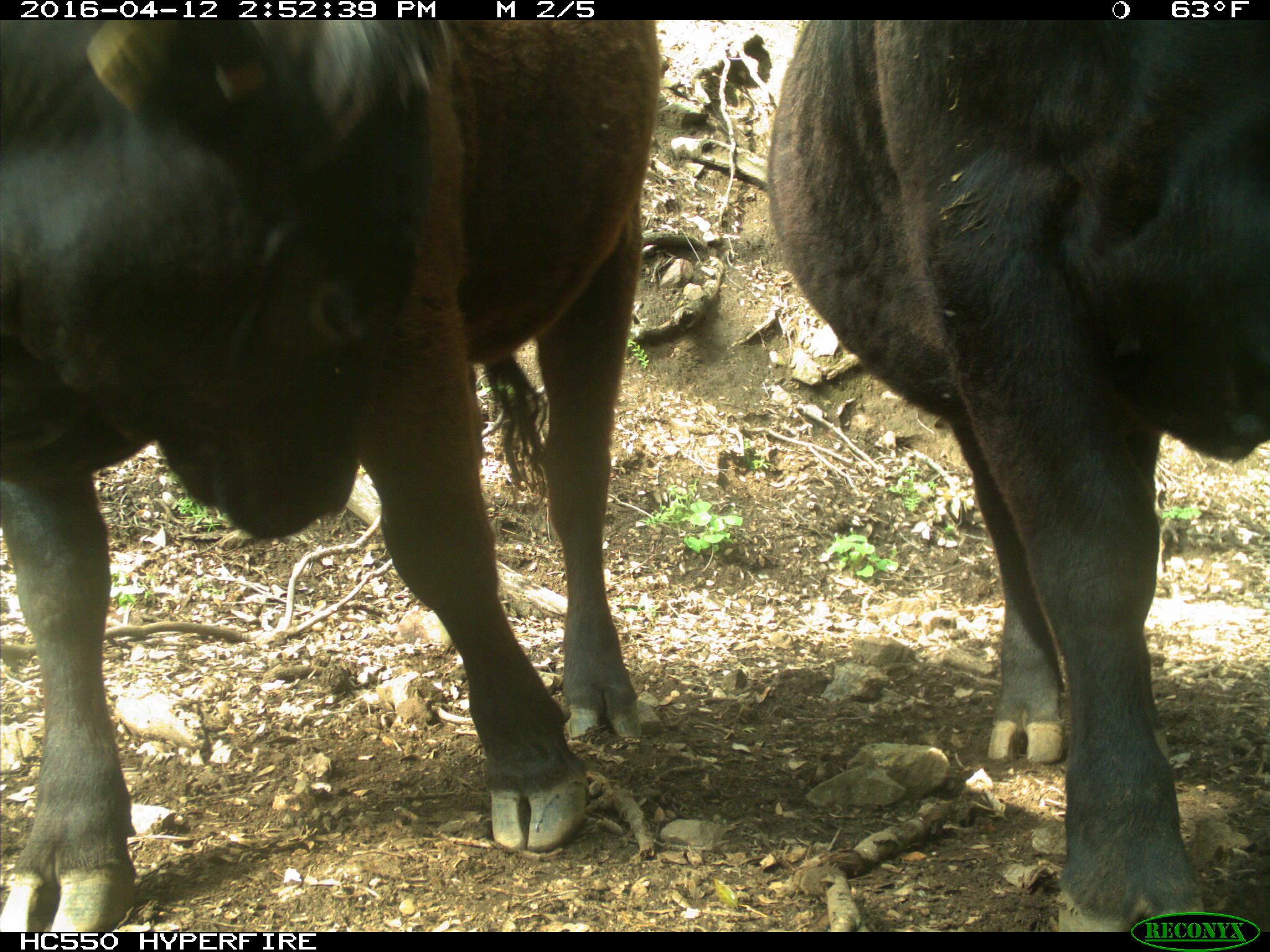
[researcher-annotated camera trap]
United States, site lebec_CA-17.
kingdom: Animalia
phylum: Chordata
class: Mammalia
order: Artiodactyla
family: Bovidae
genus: Bos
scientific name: Bos taurus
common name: domestic cow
Bos taurus (domestic cow).